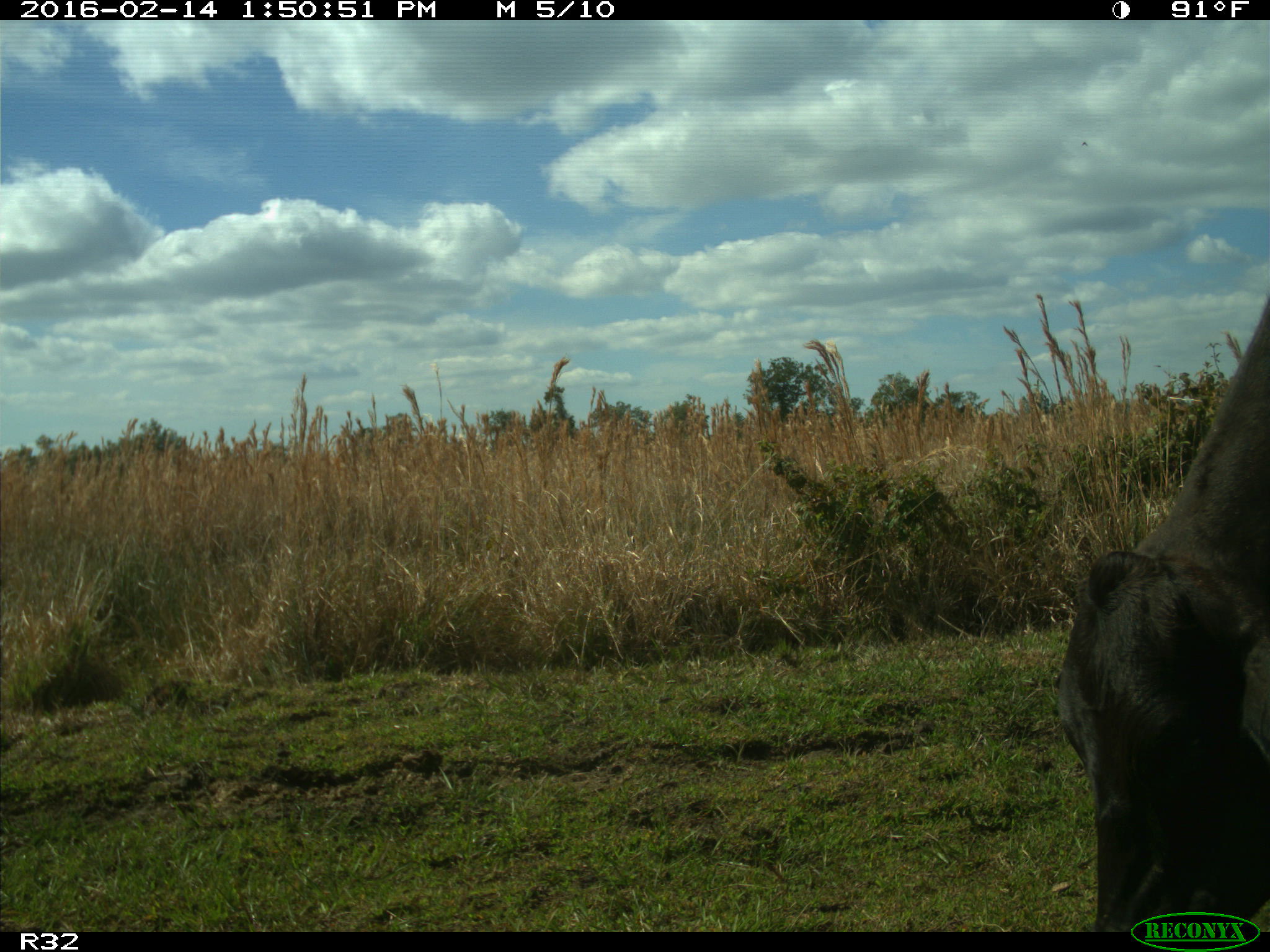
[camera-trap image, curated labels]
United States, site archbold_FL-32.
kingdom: Animalia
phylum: Chordata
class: Mammalia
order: Artiodactyla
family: Bovidae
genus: Bos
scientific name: Bos taurus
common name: domestic cow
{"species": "Bos taurus (domestic cow)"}